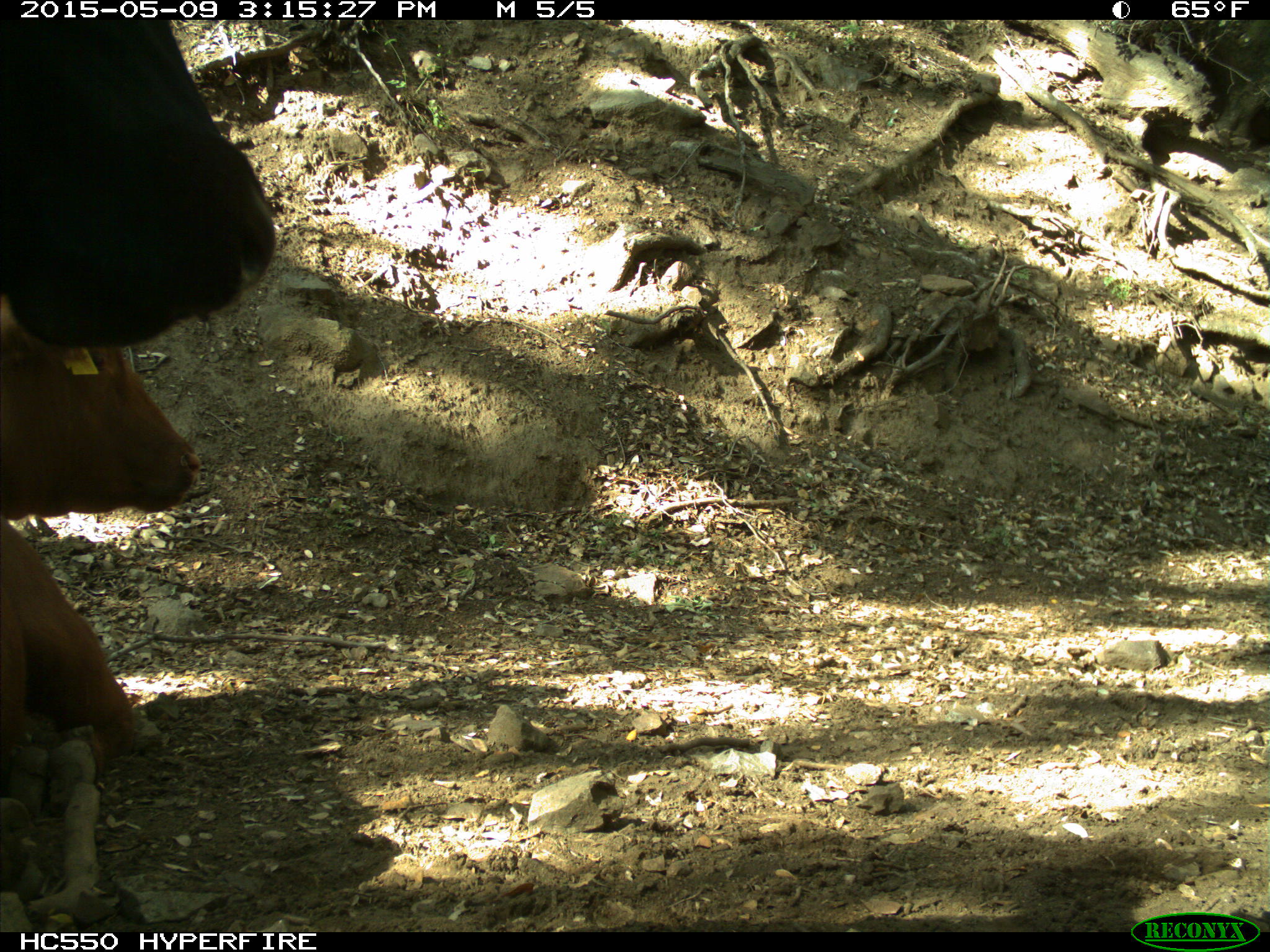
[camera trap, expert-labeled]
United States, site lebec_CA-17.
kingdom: Animalia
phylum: Chordata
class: Mammalia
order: Artiodactyla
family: Bovidae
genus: Bos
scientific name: Bos taurus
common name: domestic cow